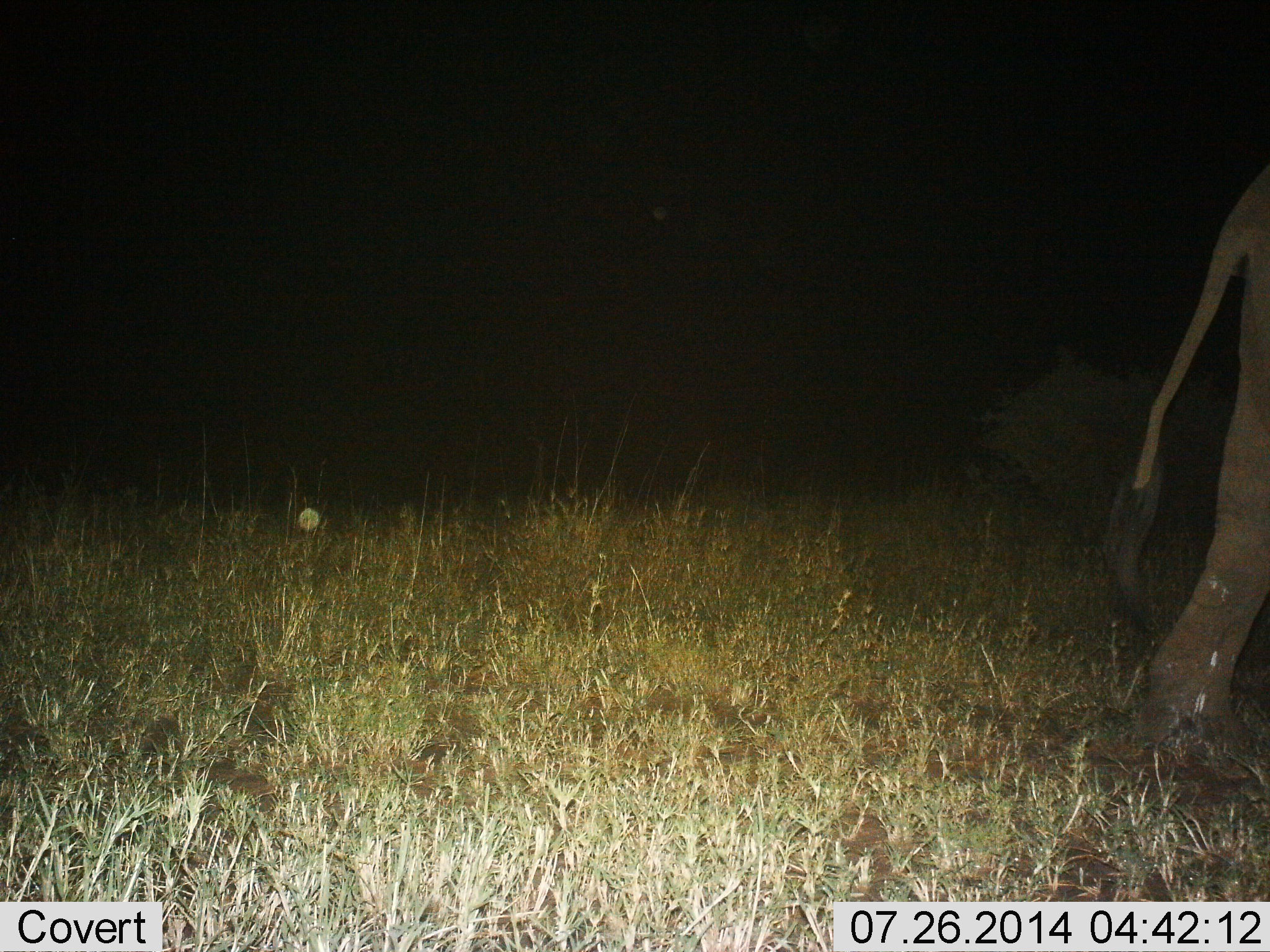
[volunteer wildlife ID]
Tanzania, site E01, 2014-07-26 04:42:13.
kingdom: Animalia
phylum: Chordata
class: Mammalia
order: Proboscidea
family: Elephantidae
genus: Loxodonta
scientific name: Loxodonta africana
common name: african bush elephant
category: elephant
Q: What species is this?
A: Elephant (african bush elephant) (Loxodonta africana).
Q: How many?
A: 1.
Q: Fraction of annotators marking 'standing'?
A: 9%.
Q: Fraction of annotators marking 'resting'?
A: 0%.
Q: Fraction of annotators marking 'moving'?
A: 91%.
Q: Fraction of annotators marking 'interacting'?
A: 0%.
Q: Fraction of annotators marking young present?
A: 0%.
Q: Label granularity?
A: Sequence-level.